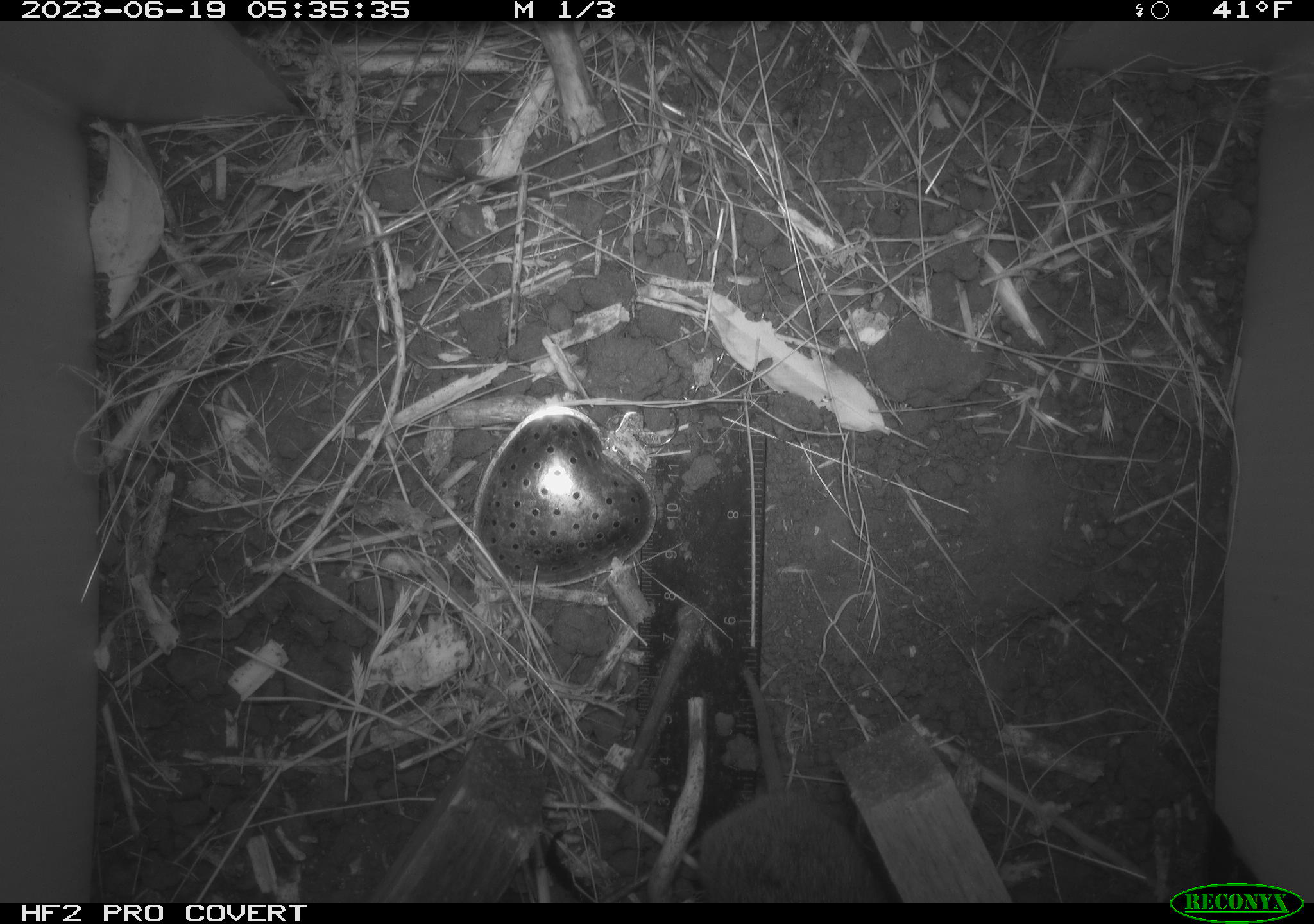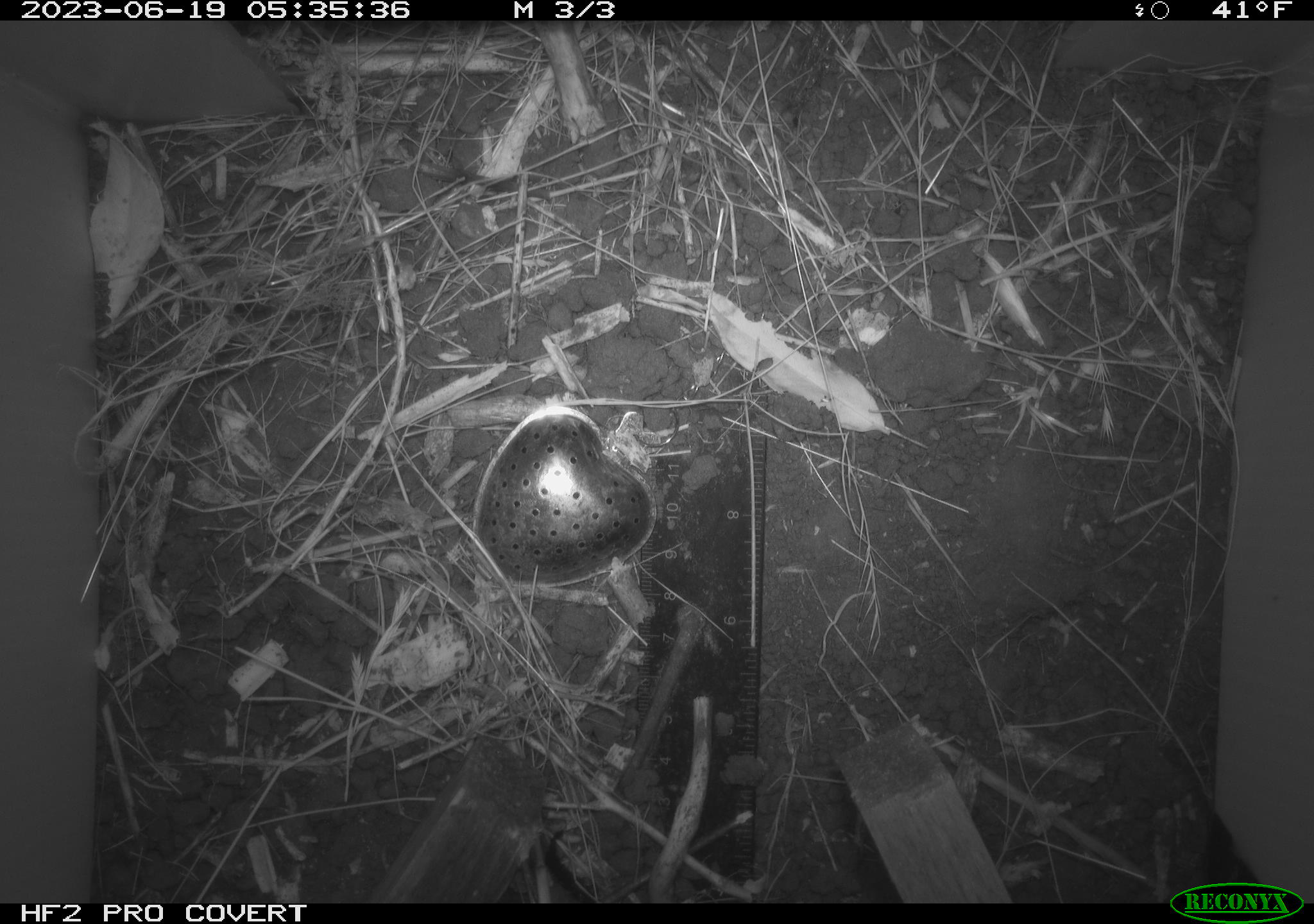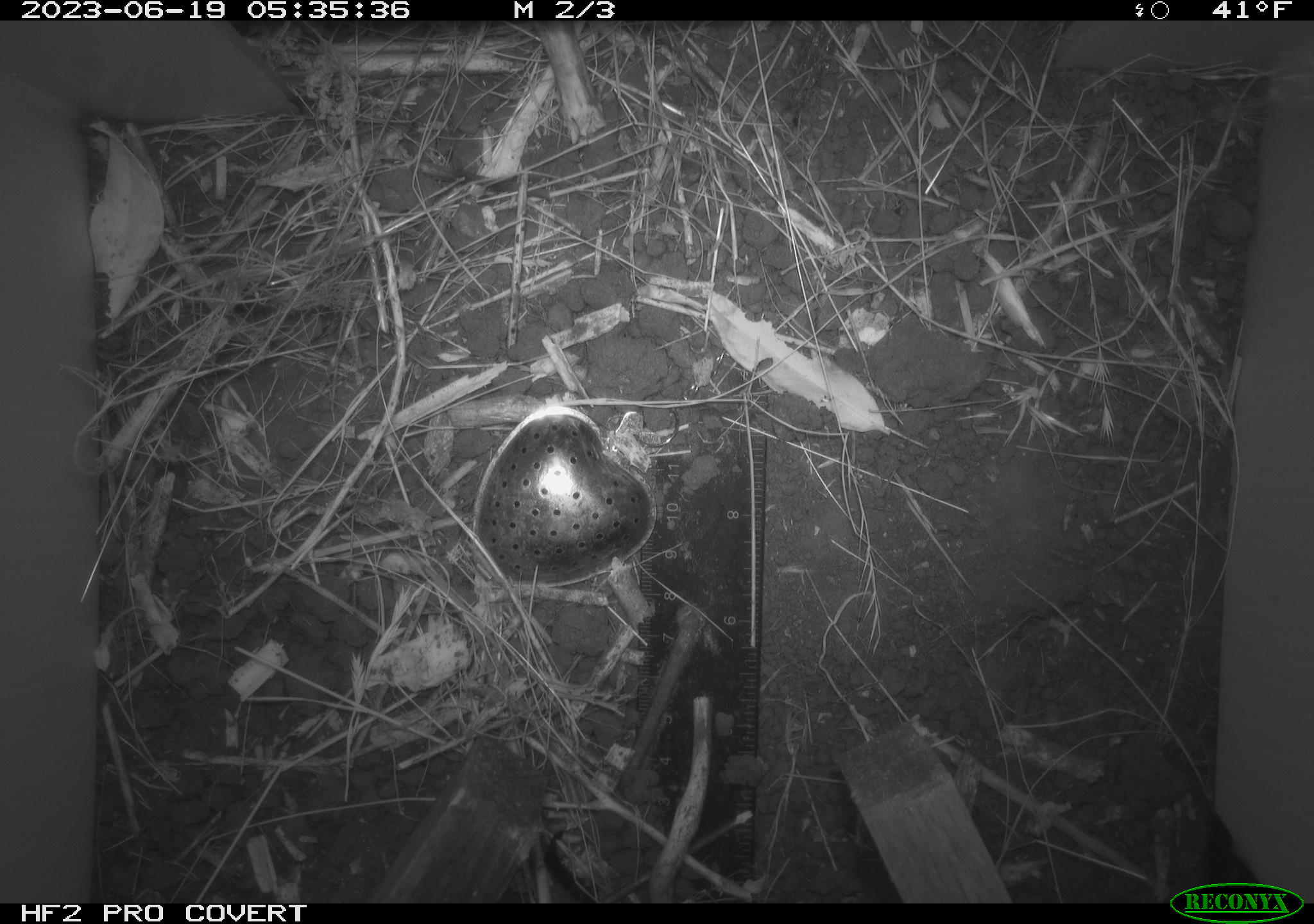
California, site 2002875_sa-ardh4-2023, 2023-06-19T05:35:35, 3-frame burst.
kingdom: Animalia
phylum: Chordata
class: Mammalia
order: Rodentia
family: Cricetidae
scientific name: Arvicolinae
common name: voles, lemmings, and muskrats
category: arvicolinae subfamily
Arvicolinae subfamily (voles, lemmings, and muskrats) (Arvicolinae).